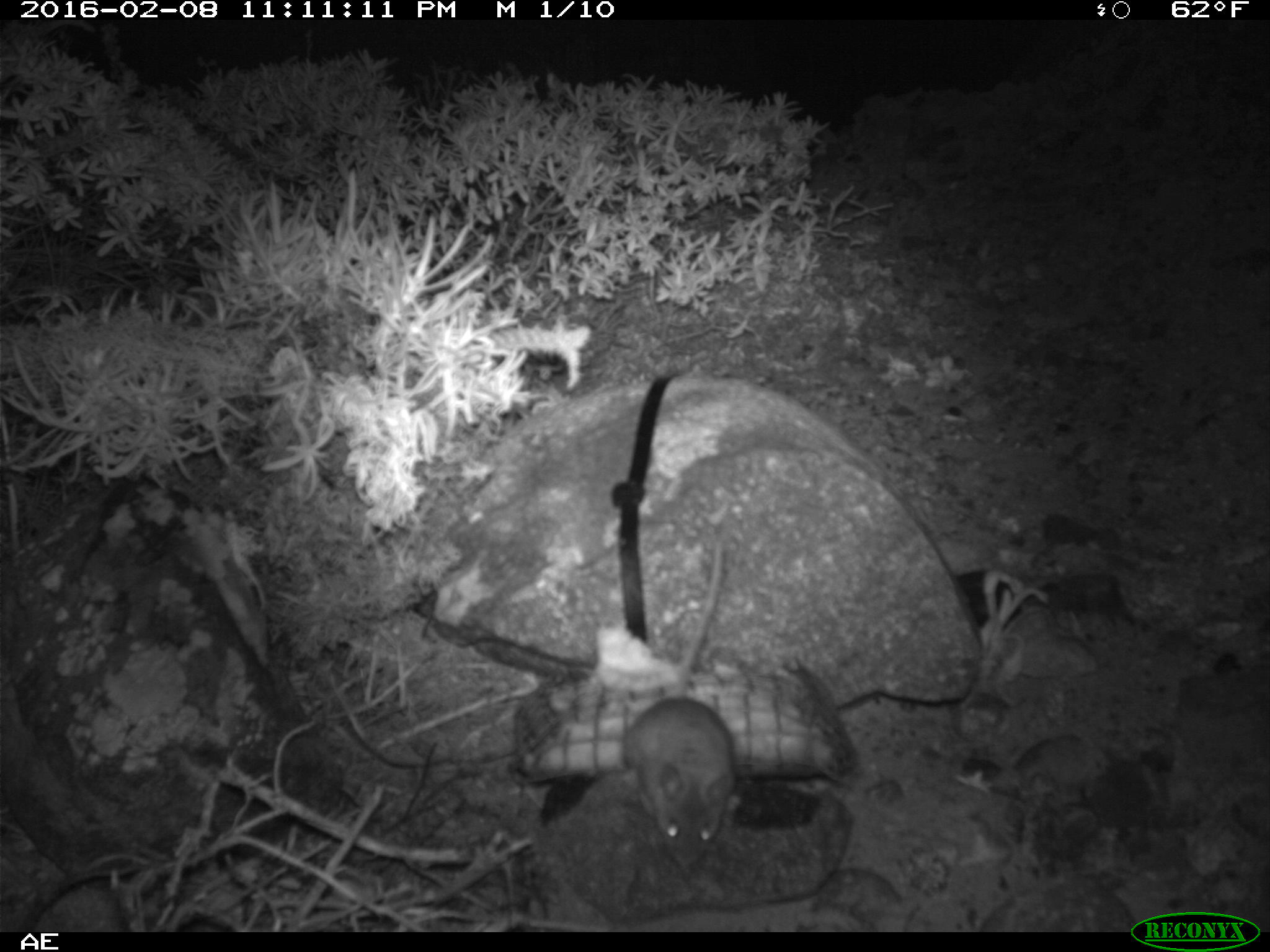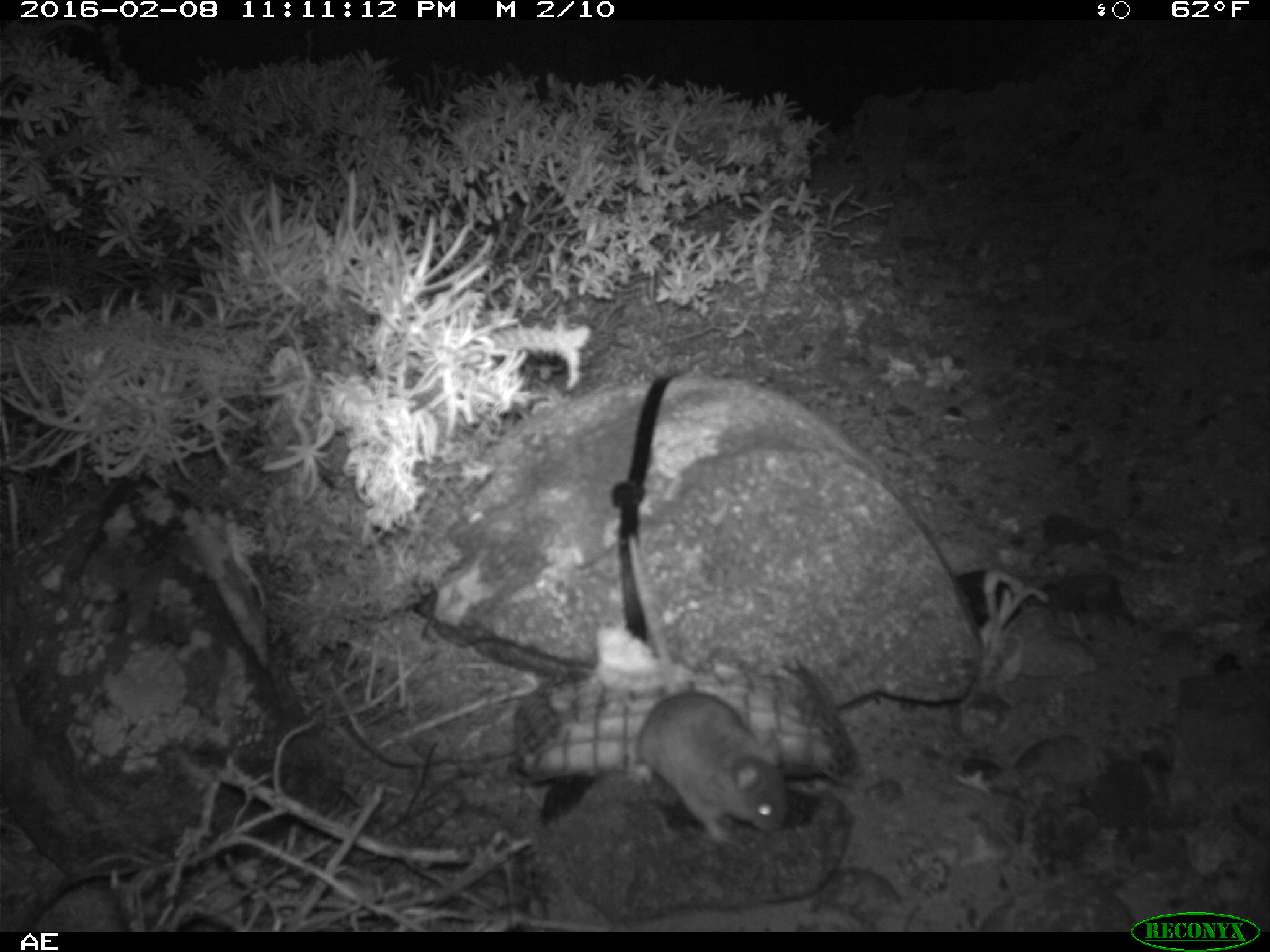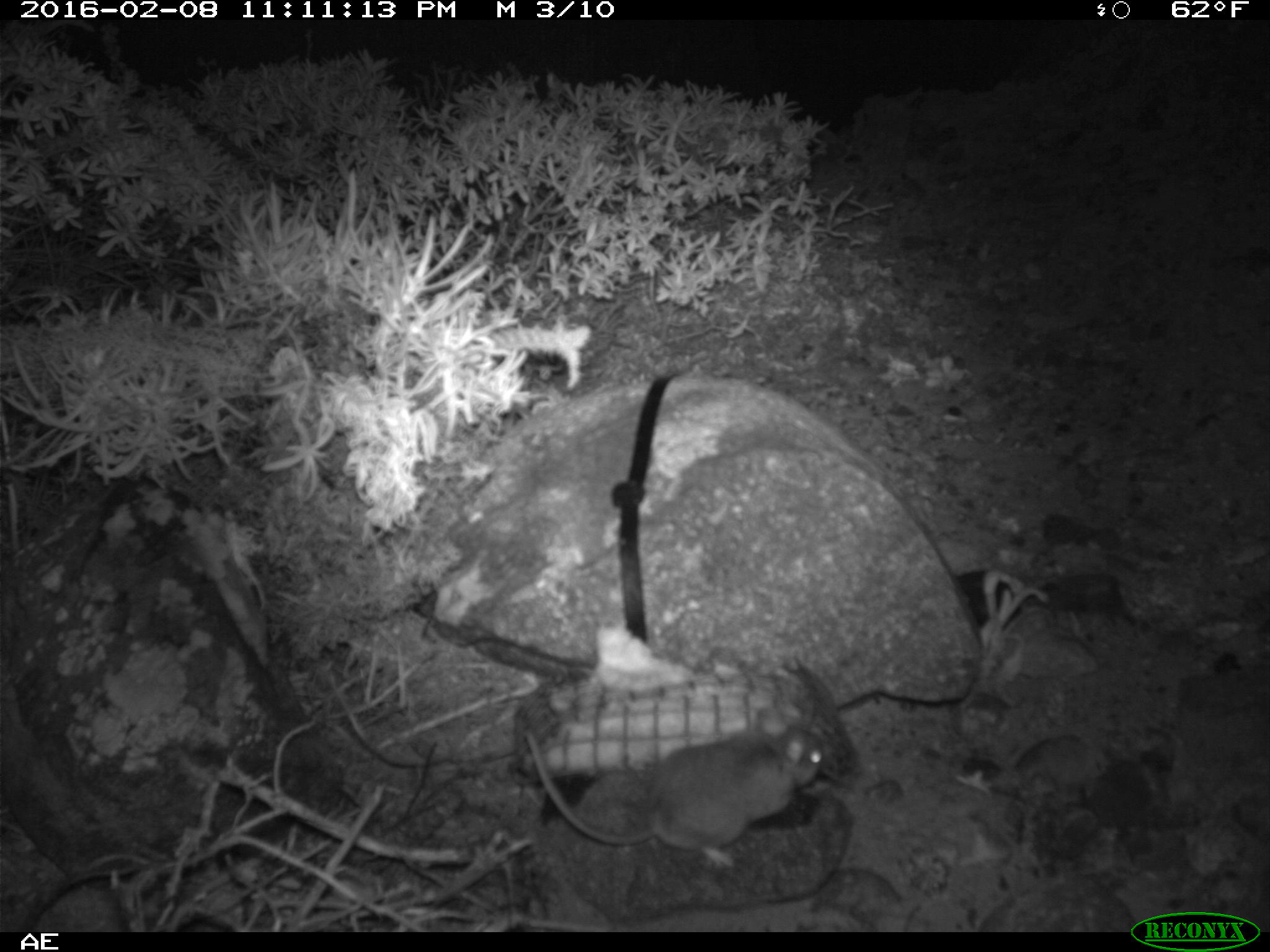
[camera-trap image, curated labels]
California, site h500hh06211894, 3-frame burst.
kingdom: Animalia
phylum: Chordata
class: Mammalia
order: Rodentia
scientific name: Rodentia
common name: rodent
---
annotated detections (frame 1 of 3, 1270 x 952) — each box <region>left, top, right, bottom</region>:
rodent: <region>621, 544, 737, 876</region>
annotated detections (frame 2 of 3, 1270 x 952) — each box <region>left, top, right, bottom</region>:
rodent: <region>627, 534, 785, 846</region>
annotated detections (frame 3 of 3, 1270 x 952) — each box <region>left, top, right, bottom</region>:
rodent: <region>520, 726, 823, 863</region>